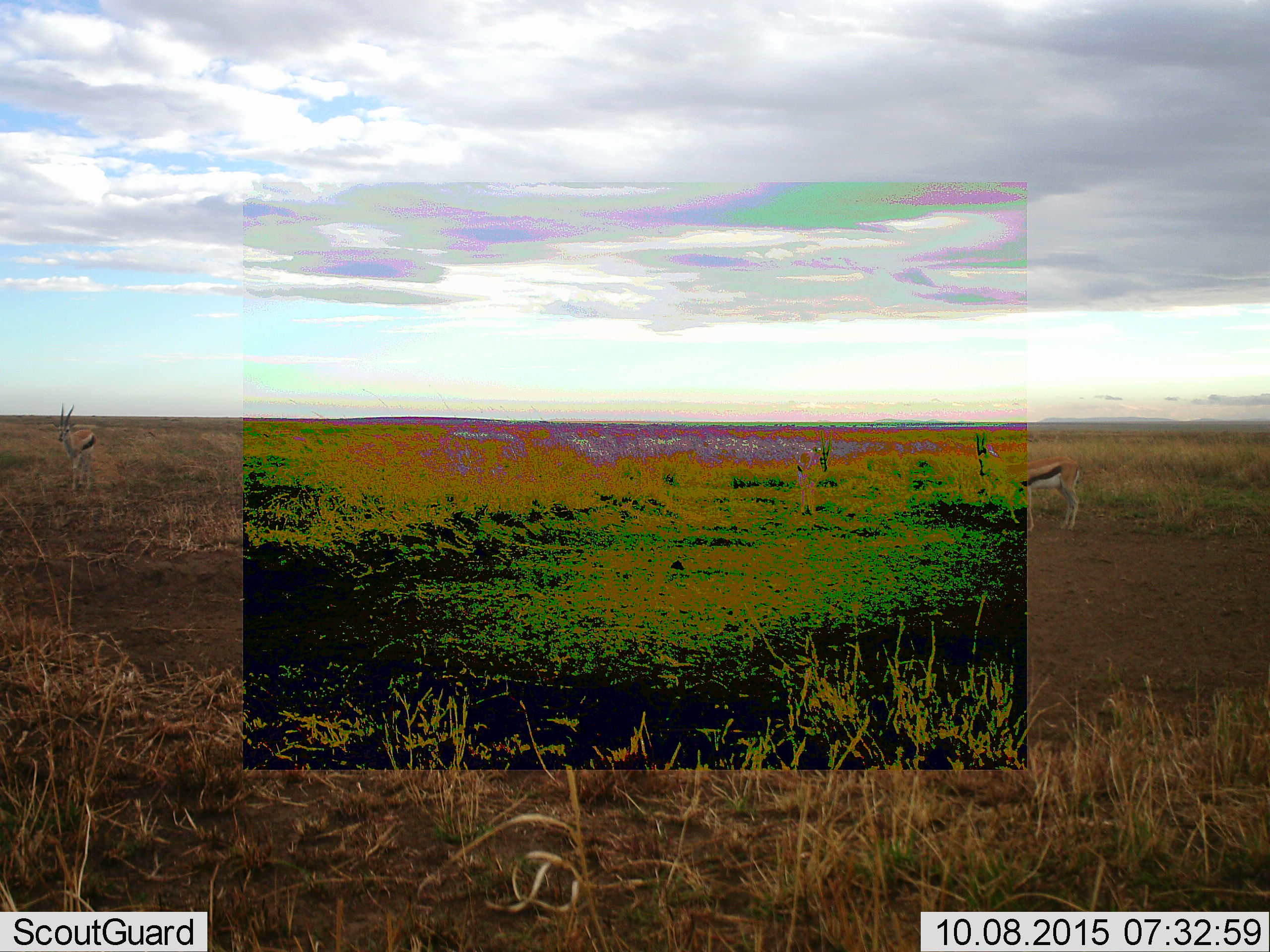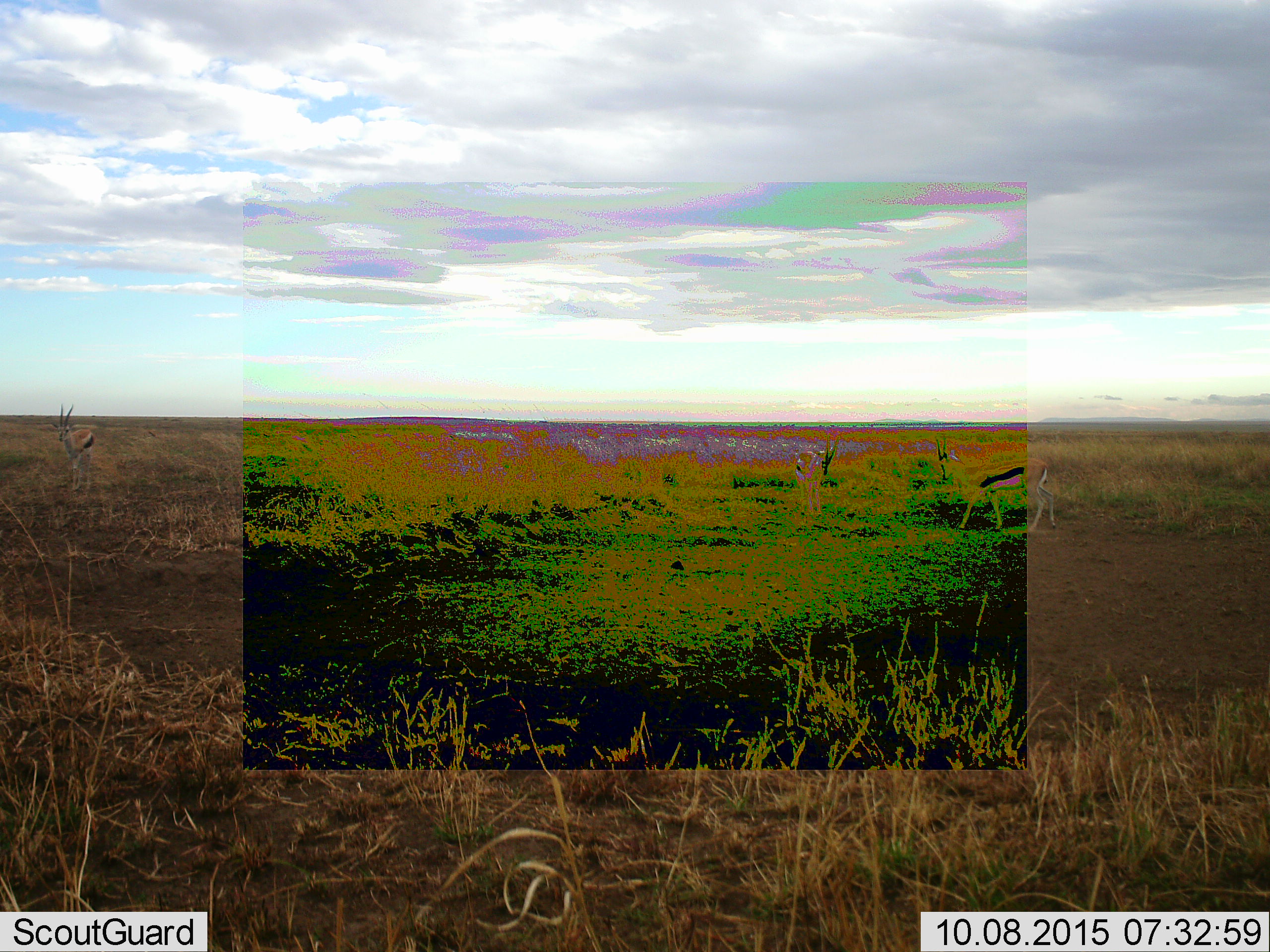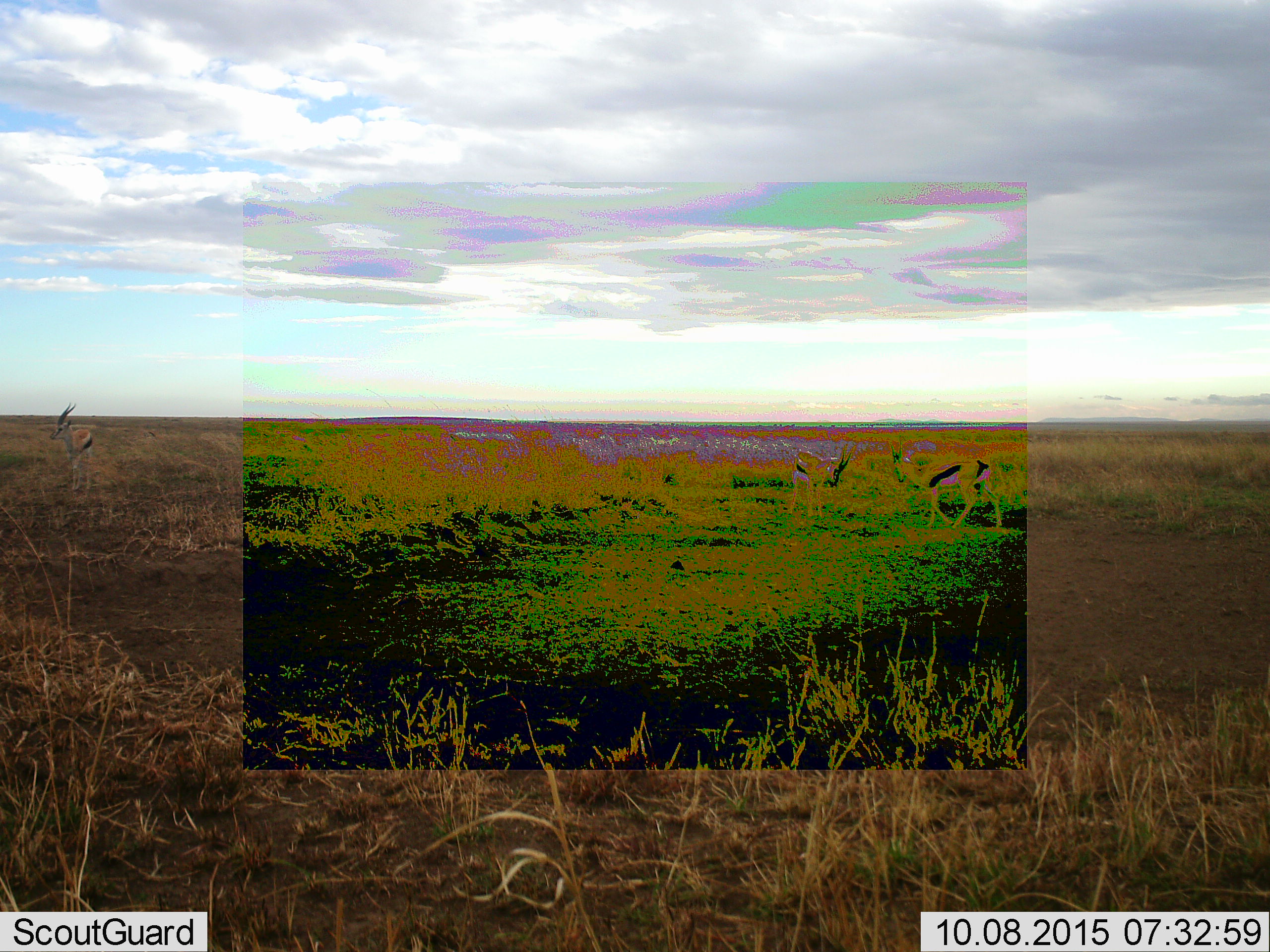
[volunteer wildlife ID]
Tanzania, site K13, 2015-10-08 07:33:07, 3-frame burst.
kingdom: Animalia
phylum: Chordata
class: Mammalia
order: Artiodactyla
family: Bovidae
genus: Eudorcas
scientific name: Eudorcas thomsonii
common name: thomson's gazelle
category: gazellethomsons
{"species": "gazellethomsons (thomson's gazelle) (Eudorcas thomsonii)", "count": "3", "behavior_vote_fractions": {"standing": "62%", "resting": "0%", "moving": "62%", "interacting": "12%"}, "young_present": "0%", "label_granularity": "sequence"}